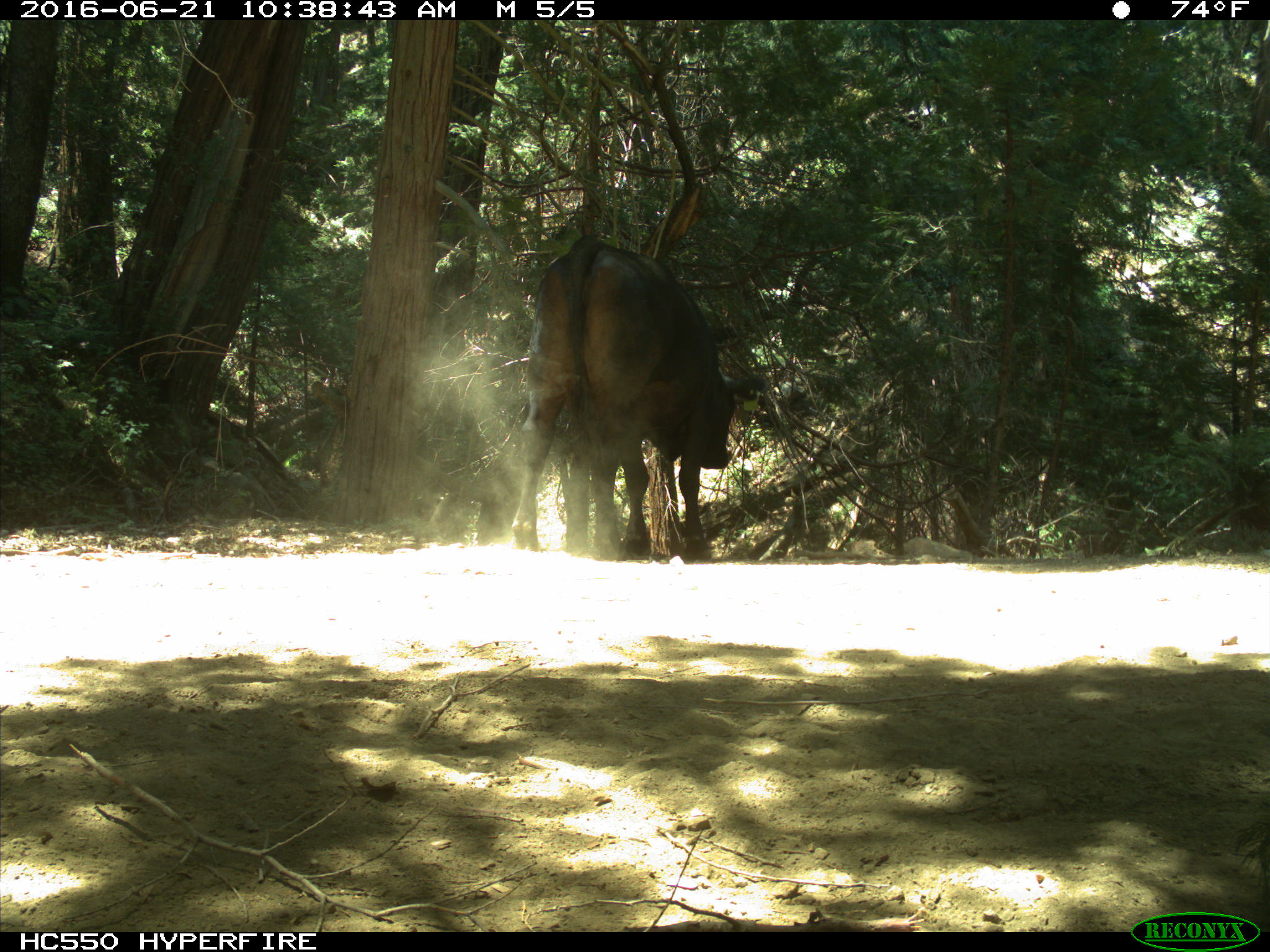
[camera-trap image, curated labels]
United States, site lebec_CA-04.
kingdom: Animalia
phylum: Chordata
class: Mammalia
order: Artiodactyla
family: Bovidae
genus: Bos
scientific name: Bos taurus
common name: domestic cow